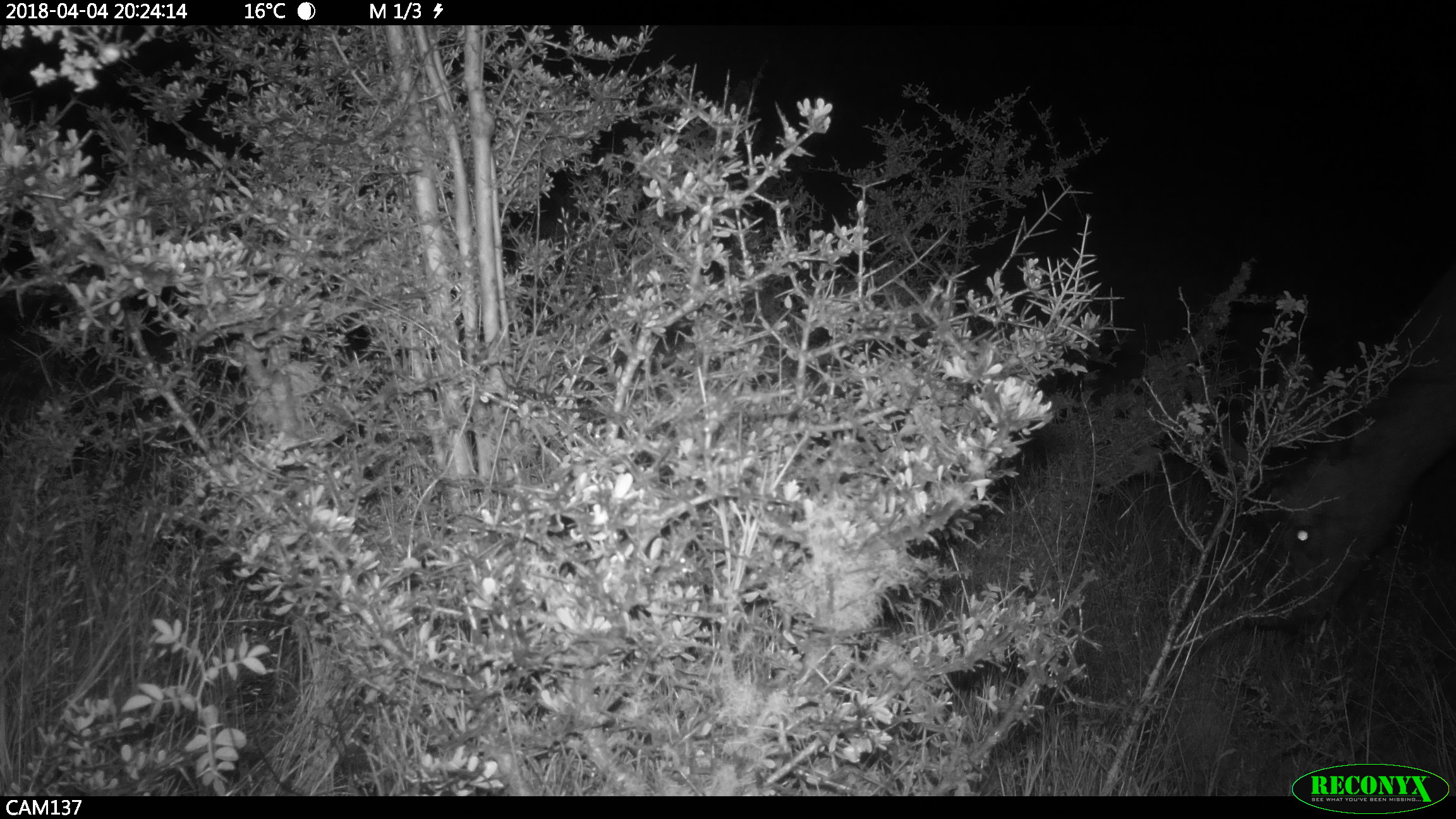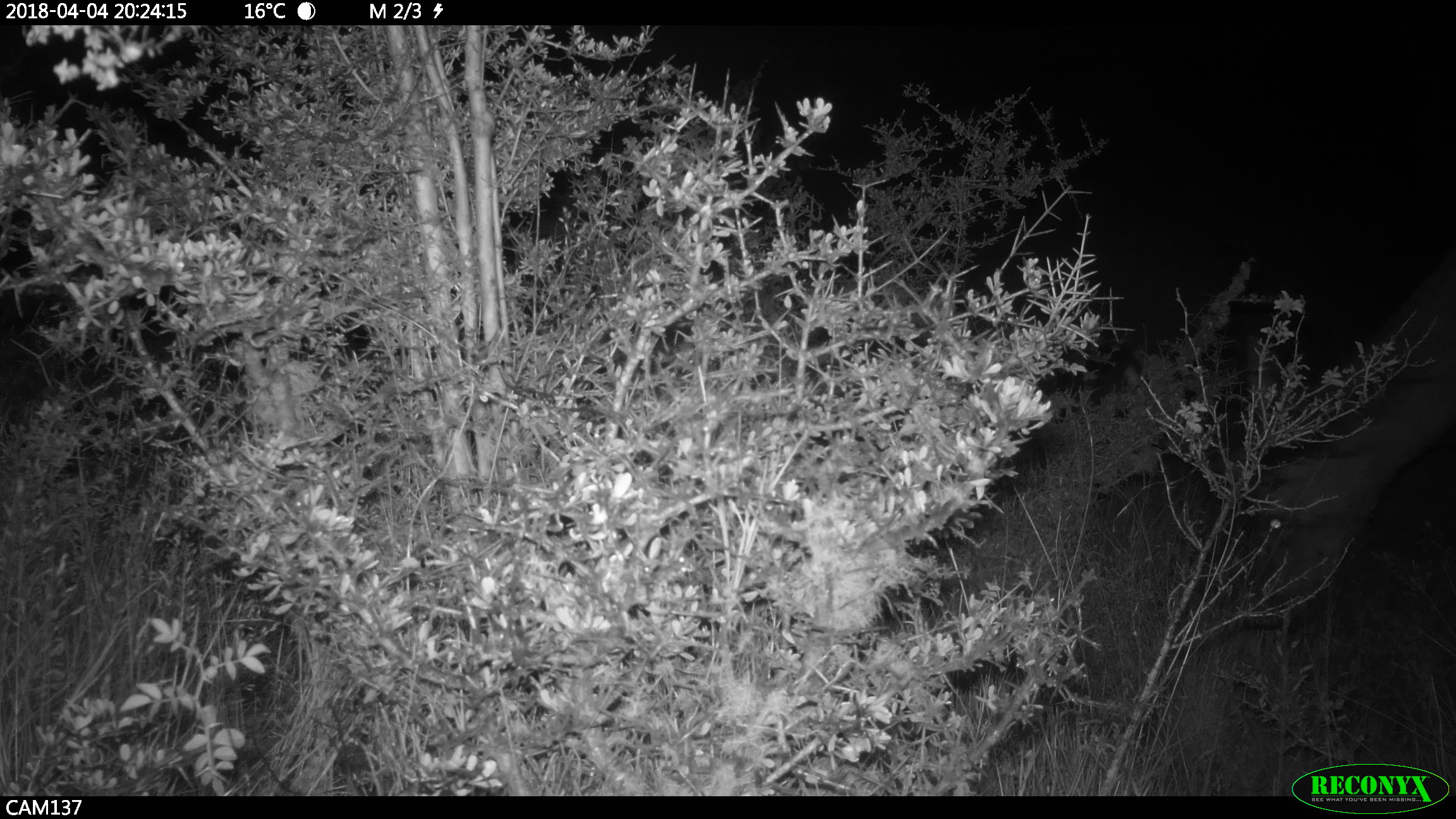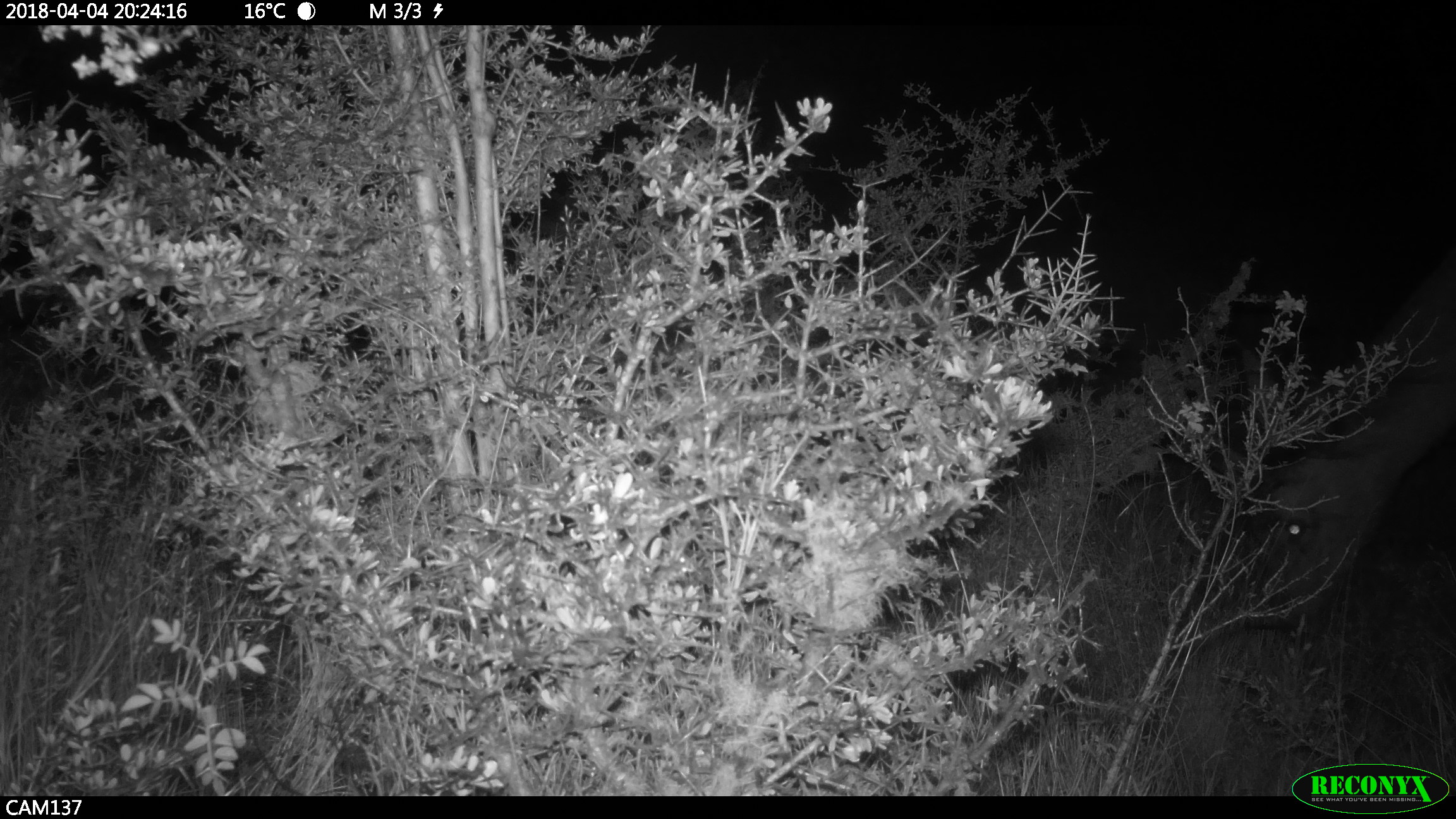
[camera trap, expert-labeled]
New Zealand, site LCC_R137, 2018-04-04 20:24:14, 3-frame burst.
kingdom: Animalia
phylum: Chordata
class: Mammalia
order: Artiodactyla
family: Cervidae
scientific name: Cervidae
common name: deer